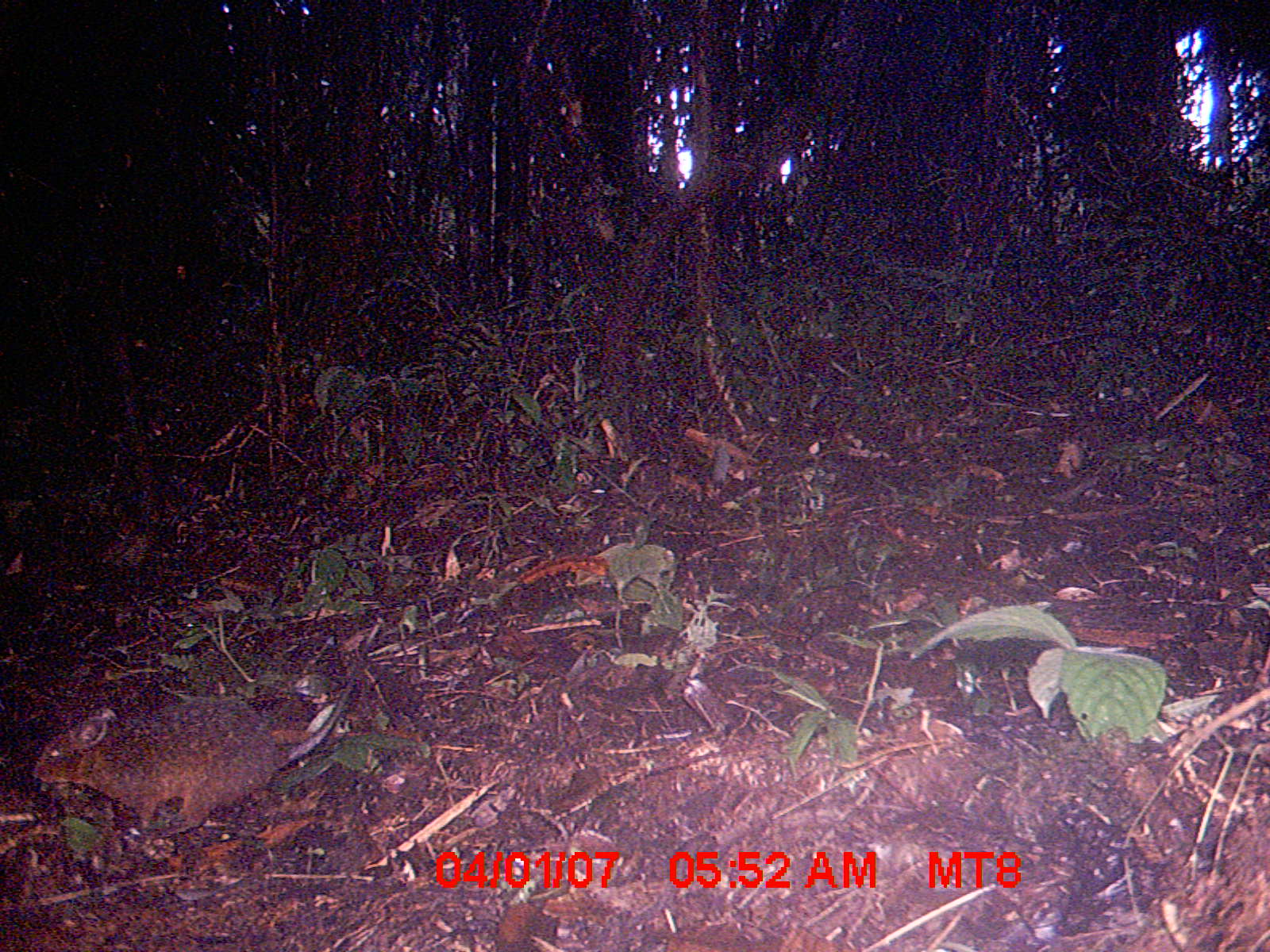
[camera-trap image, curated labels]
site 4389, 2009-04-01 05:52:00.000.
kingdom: Animalia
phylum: Chordata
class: Mammalia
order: Rodentia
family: Nesomyidae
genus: Nesomys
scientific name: Nesomys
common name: nesomys rodents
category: nesomys sp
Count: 1.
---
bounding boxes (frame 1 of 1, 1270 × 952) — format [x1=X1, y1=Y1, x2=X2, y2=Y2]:
nesomys sp: [x1=28, y1=618, x2=381, y2=839]